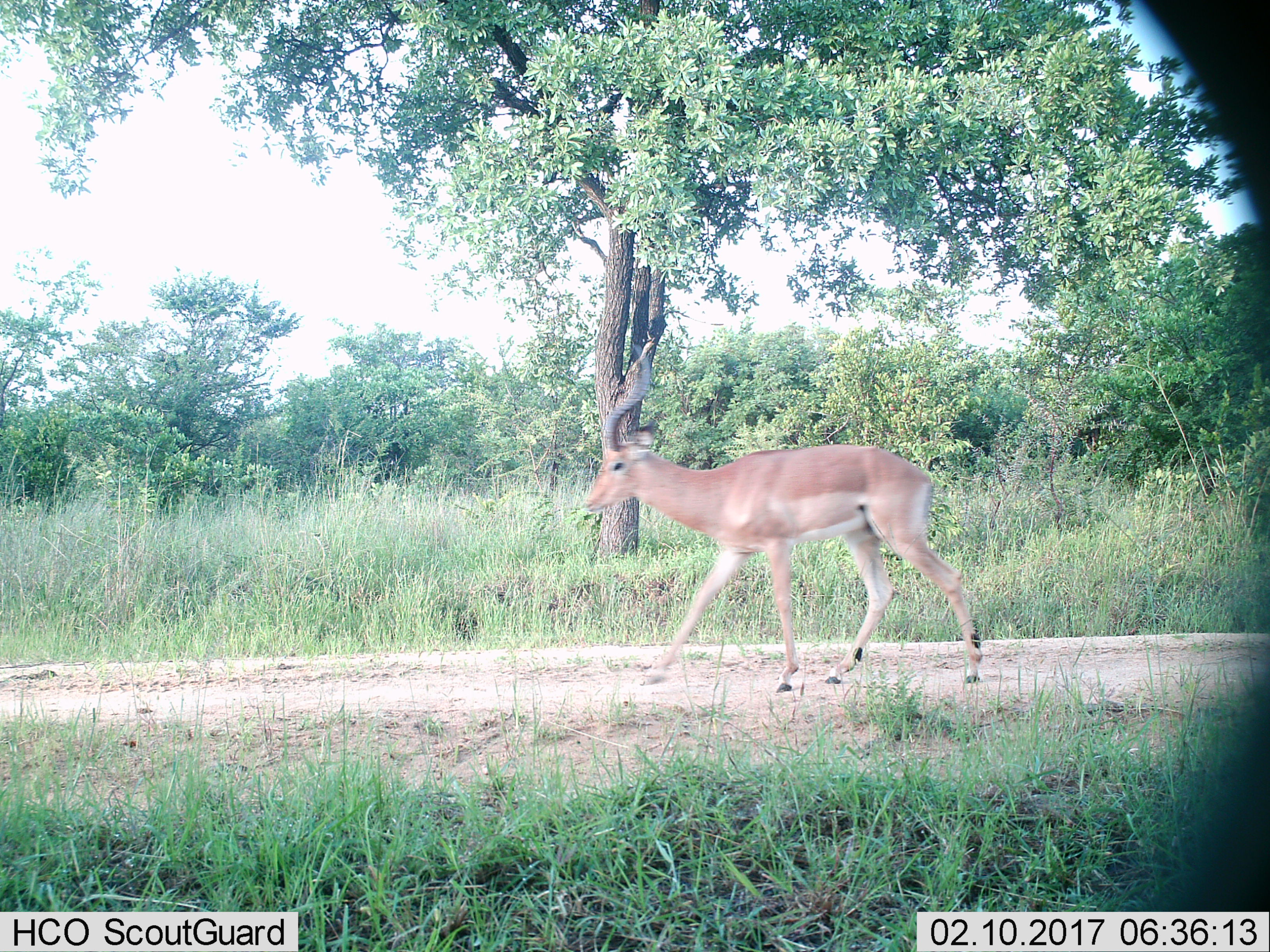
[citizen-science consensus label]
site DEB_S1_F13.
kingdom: Animalia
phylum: Chordata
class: Mammalia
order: Artiodactyla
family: Bovidae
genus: Aepyceros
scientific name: Aepyceros melampus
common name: impala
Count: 1.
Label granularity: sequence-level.